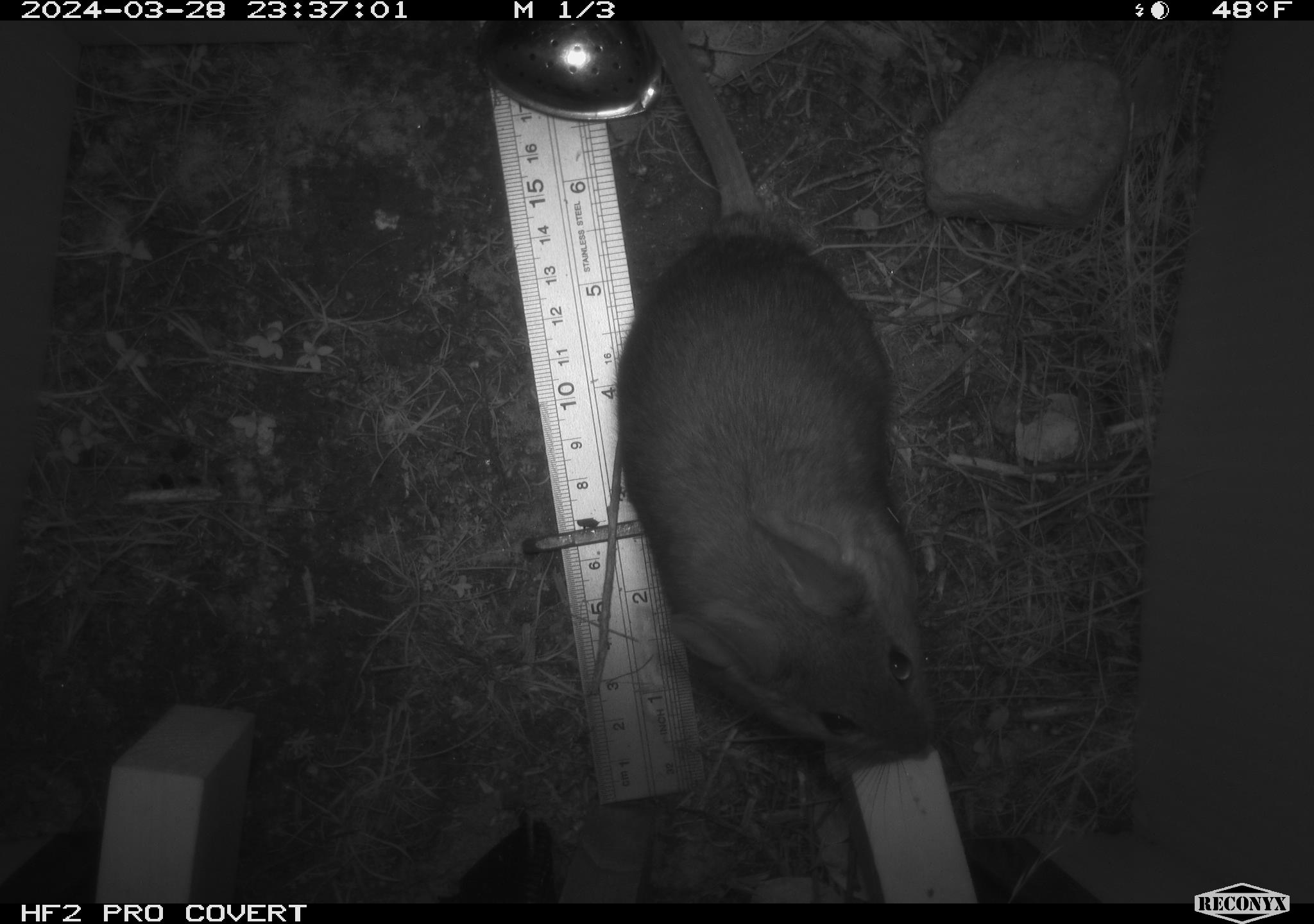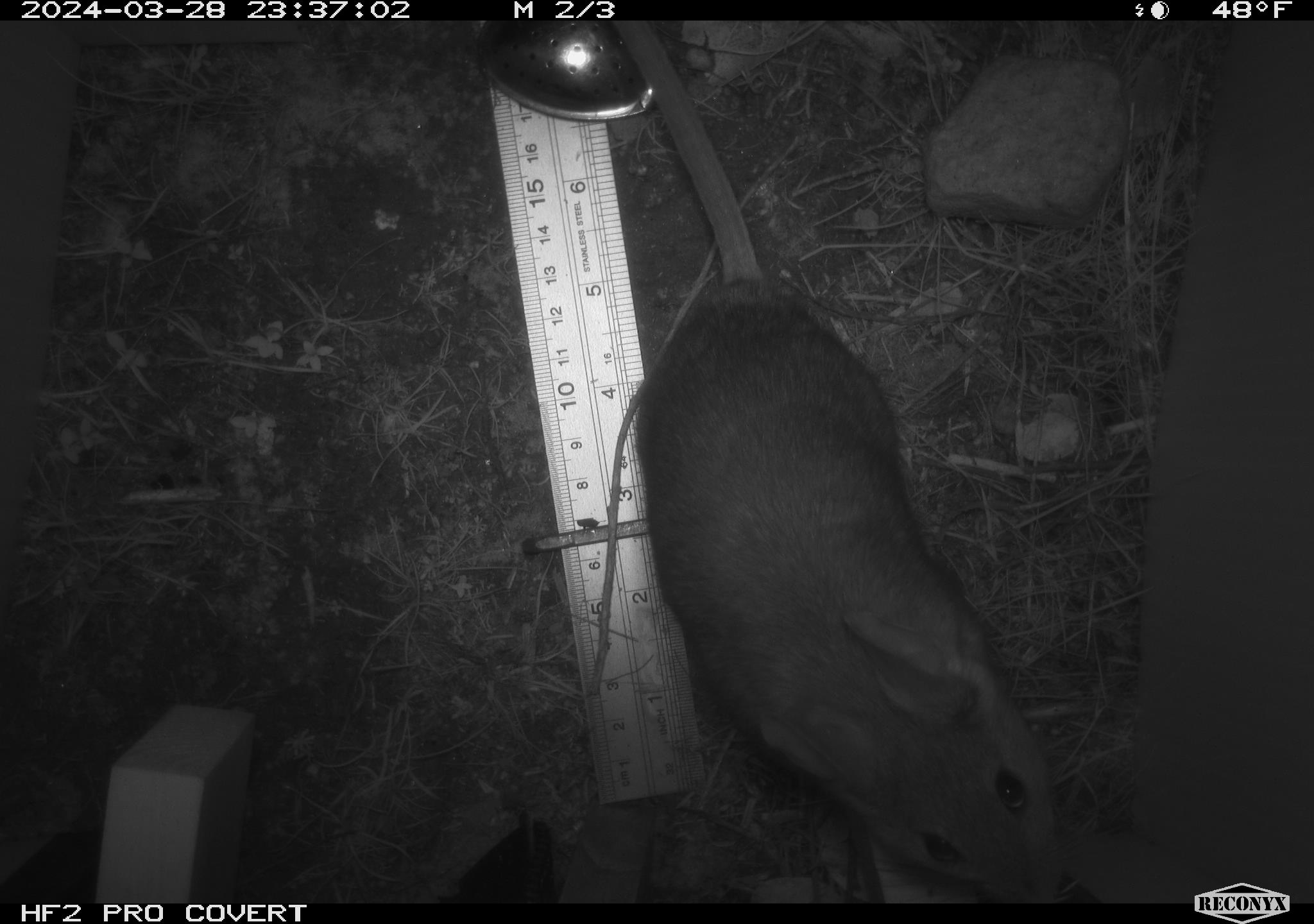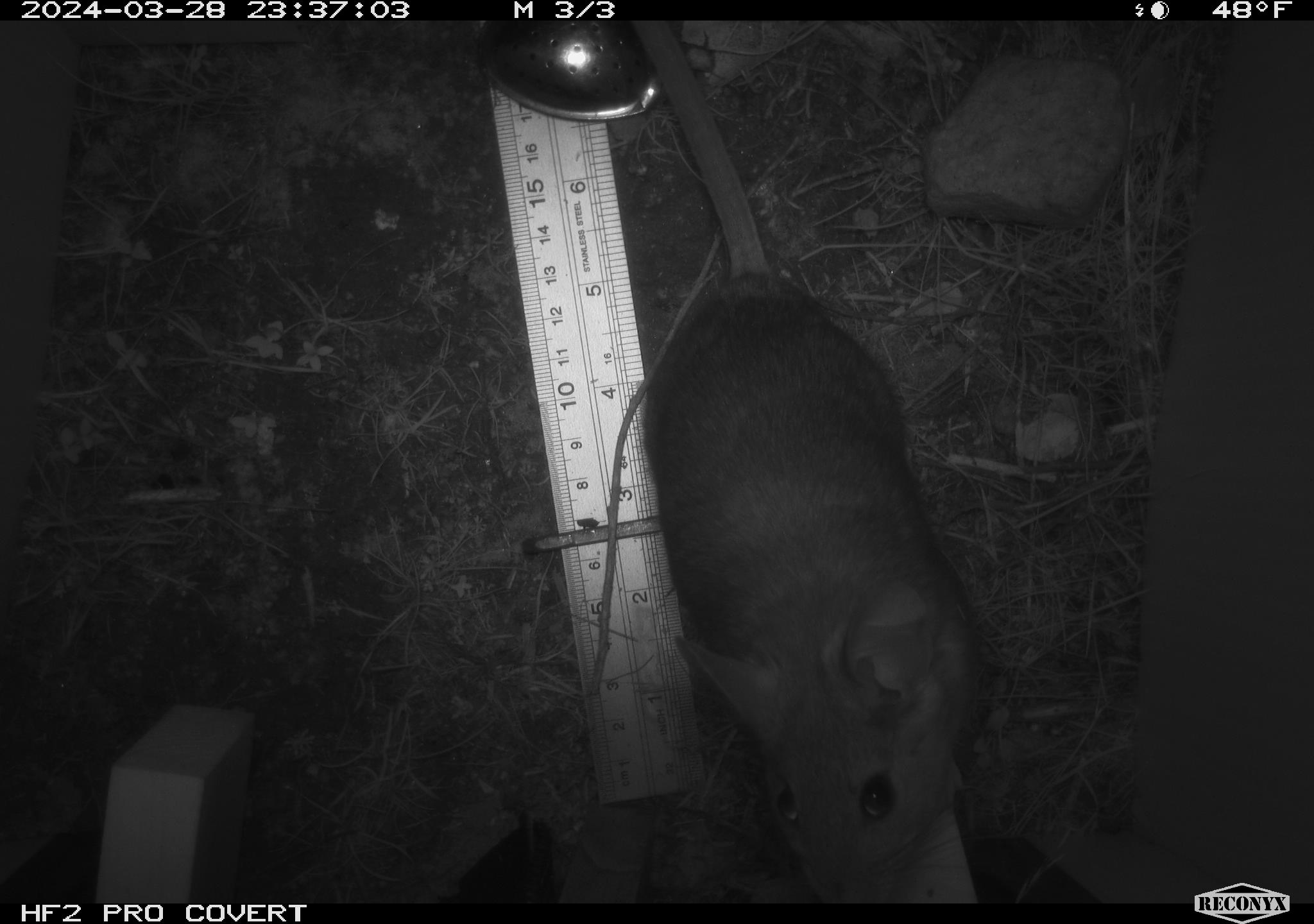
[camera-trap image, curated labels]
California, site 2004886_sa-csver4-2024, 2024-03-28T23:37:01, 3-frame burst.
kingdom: Animalia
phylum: Chordata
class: Mammalia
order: Rodentia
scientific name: Rodentia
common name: woodrat or rat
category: woodrat or rat species